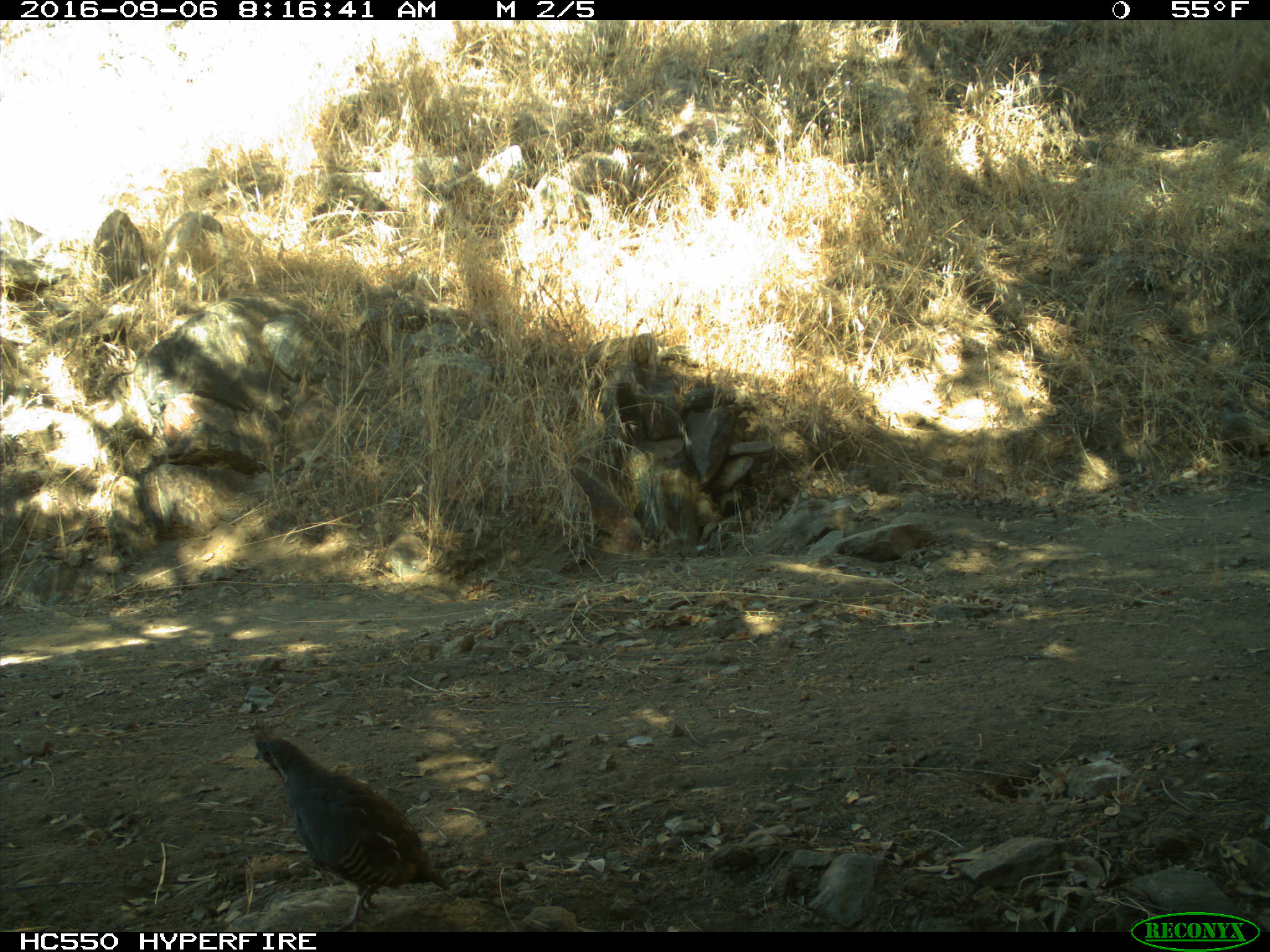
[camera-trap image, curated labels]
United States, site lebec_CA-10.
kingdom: Animalia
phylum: Chordata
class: Aves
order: Galliformes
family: Odontophoridae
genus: Callipepla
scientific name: Callipepla californica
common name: california quail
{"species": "Callipepla californica (california quail)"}